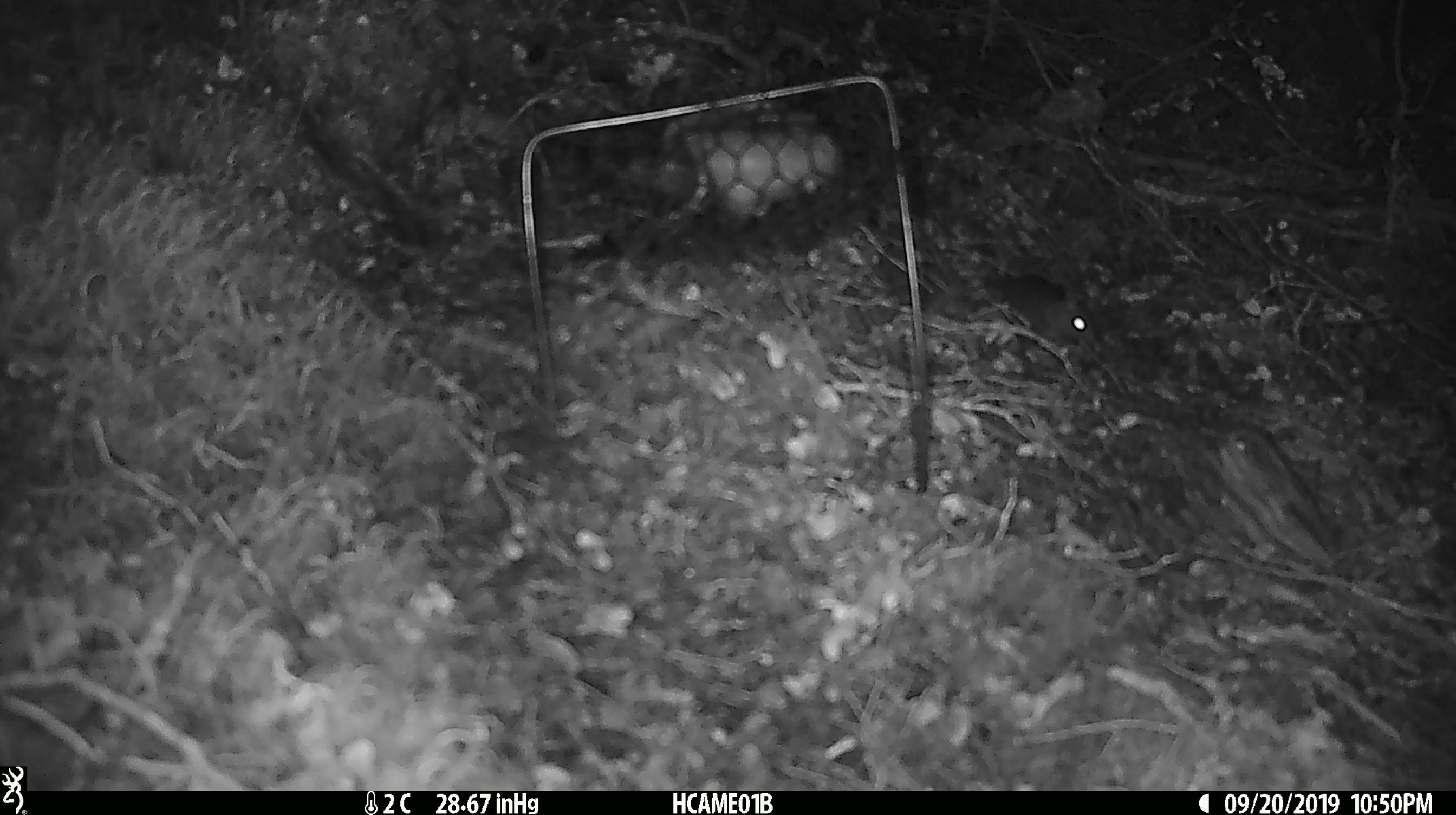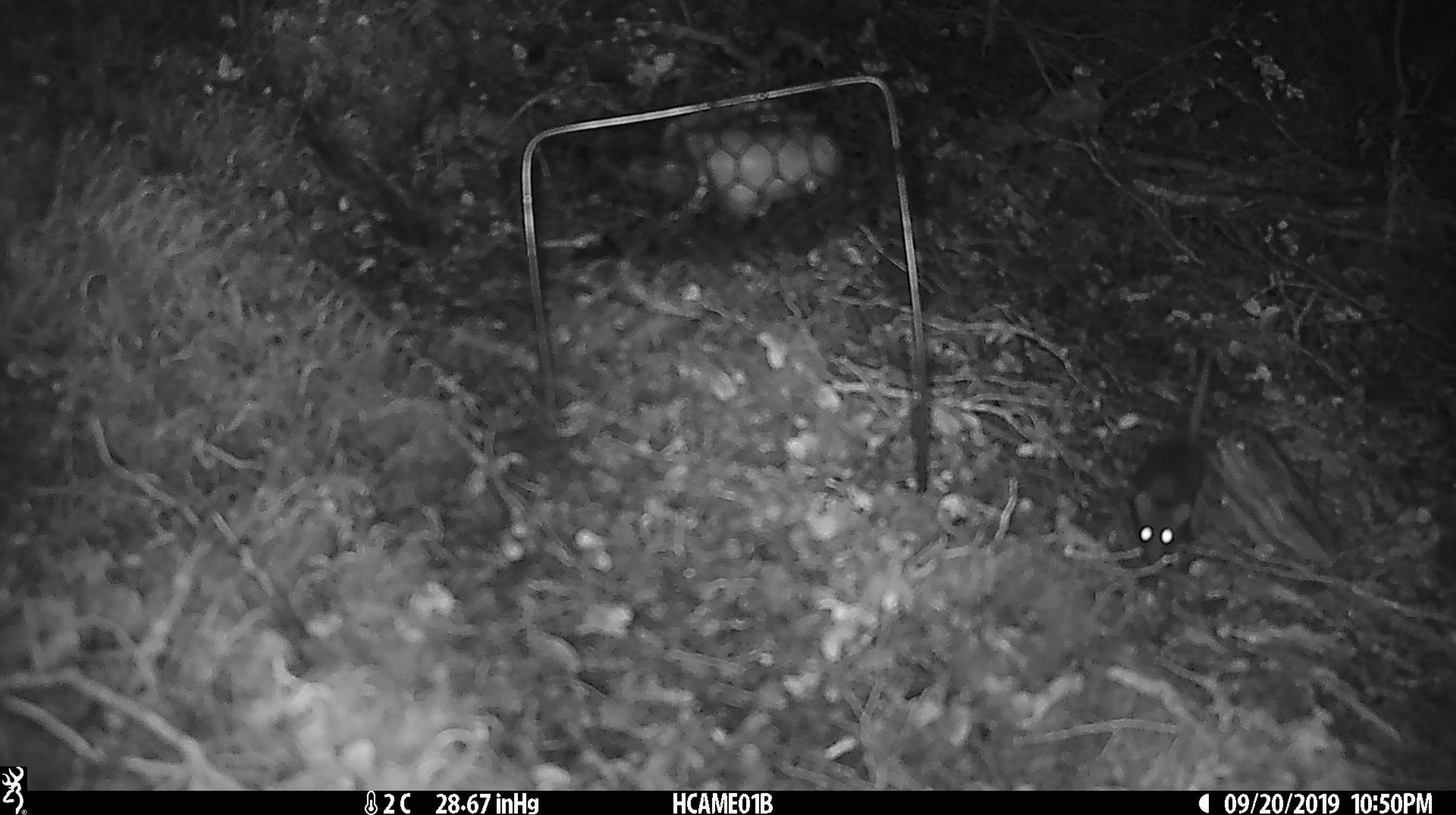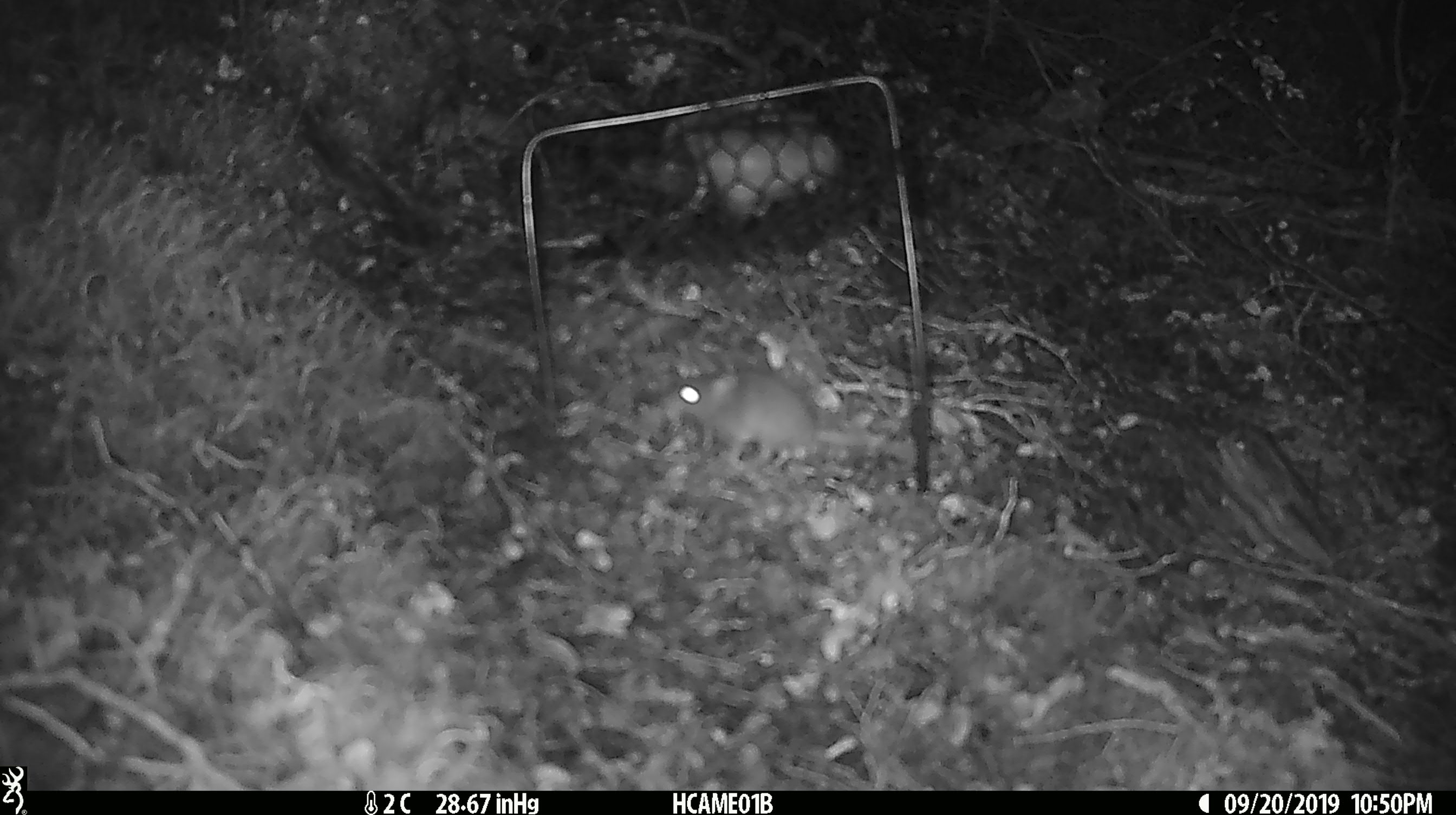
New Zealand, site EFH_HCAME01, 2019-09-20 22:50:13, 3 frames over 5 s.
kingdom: Animalia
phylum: Chordata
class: Mammalia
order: Rodentia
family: Muridae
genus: Mus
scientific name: Mus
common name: mouse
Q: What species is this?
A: Mouse (Mus).